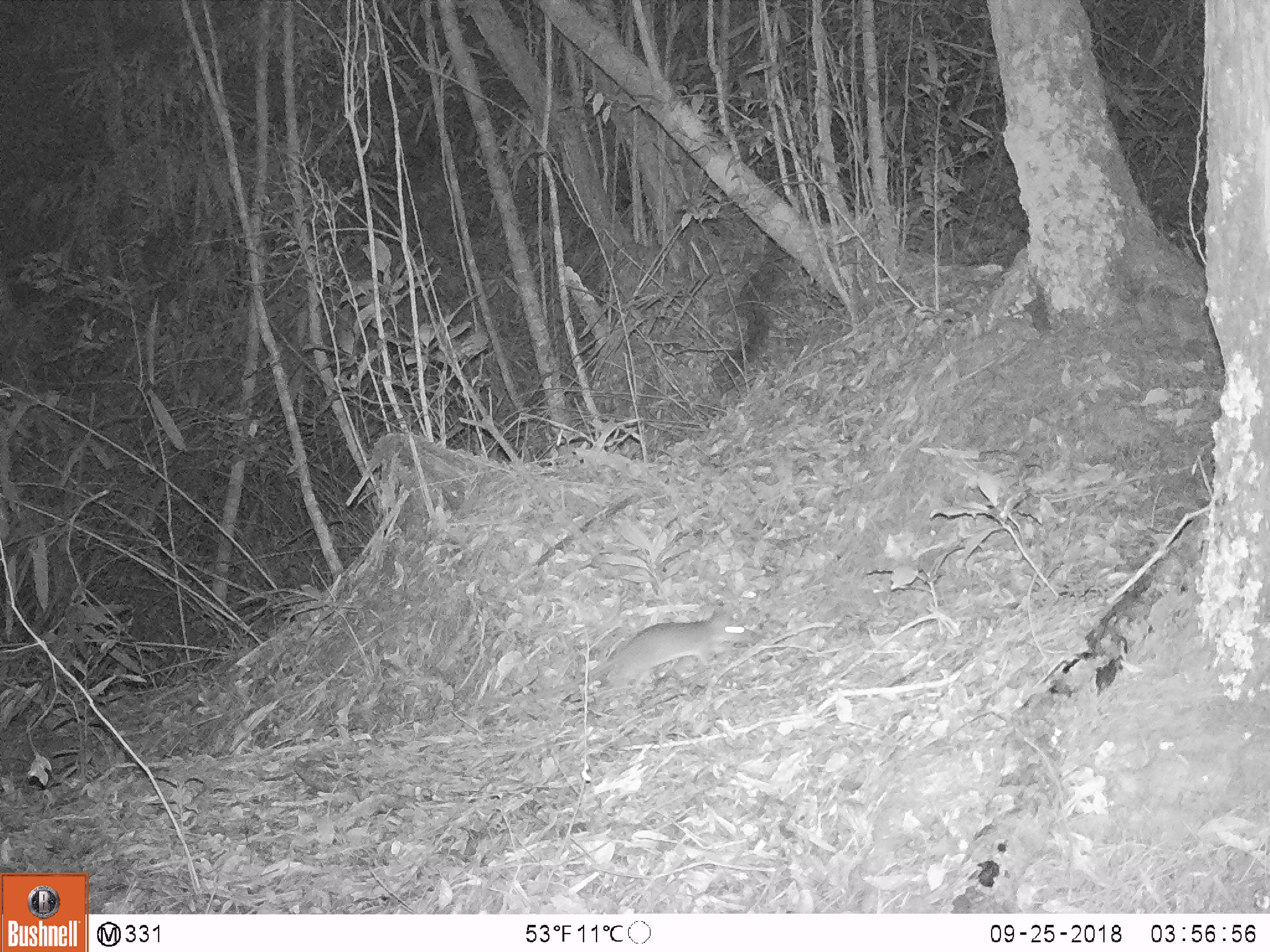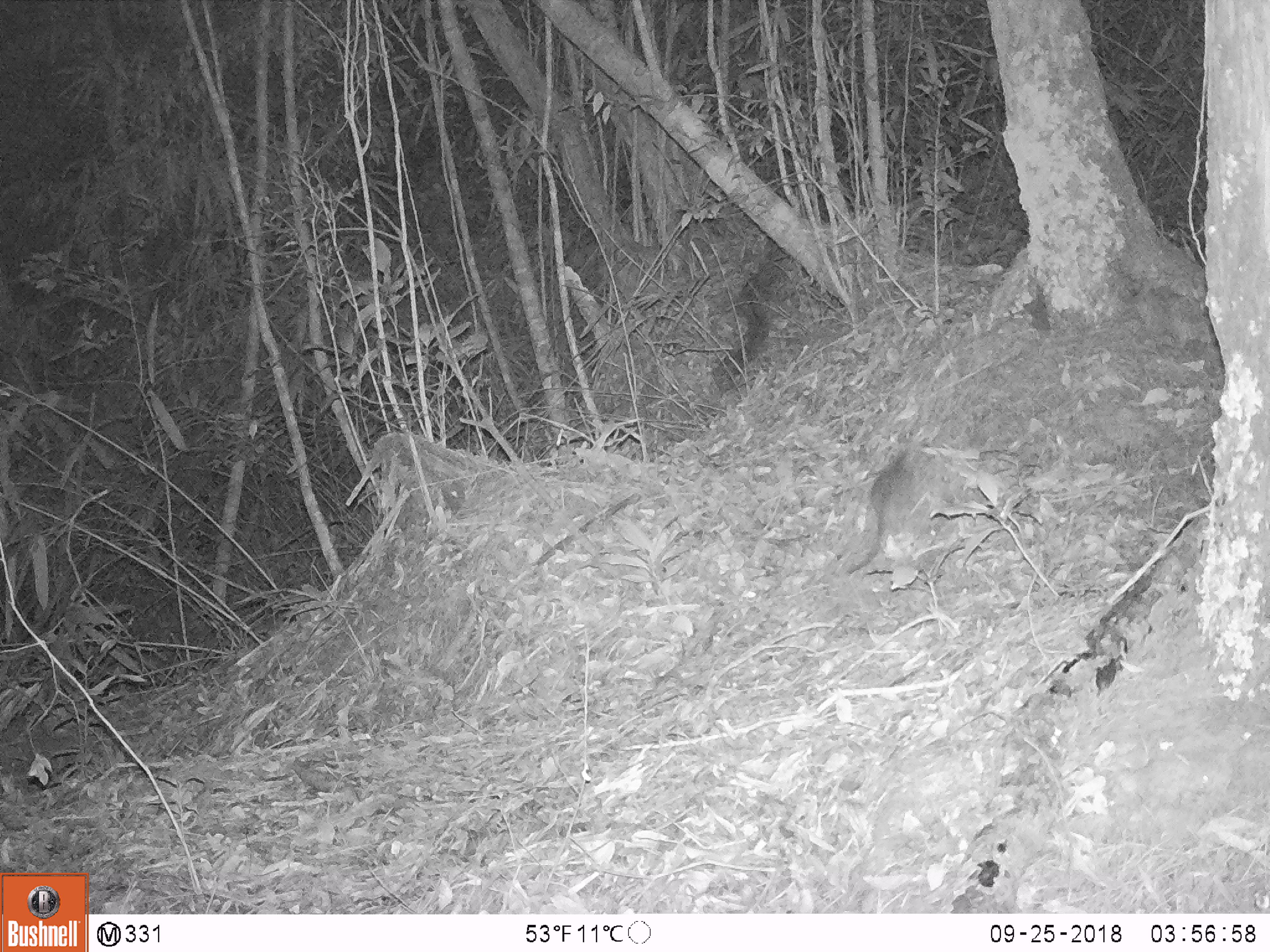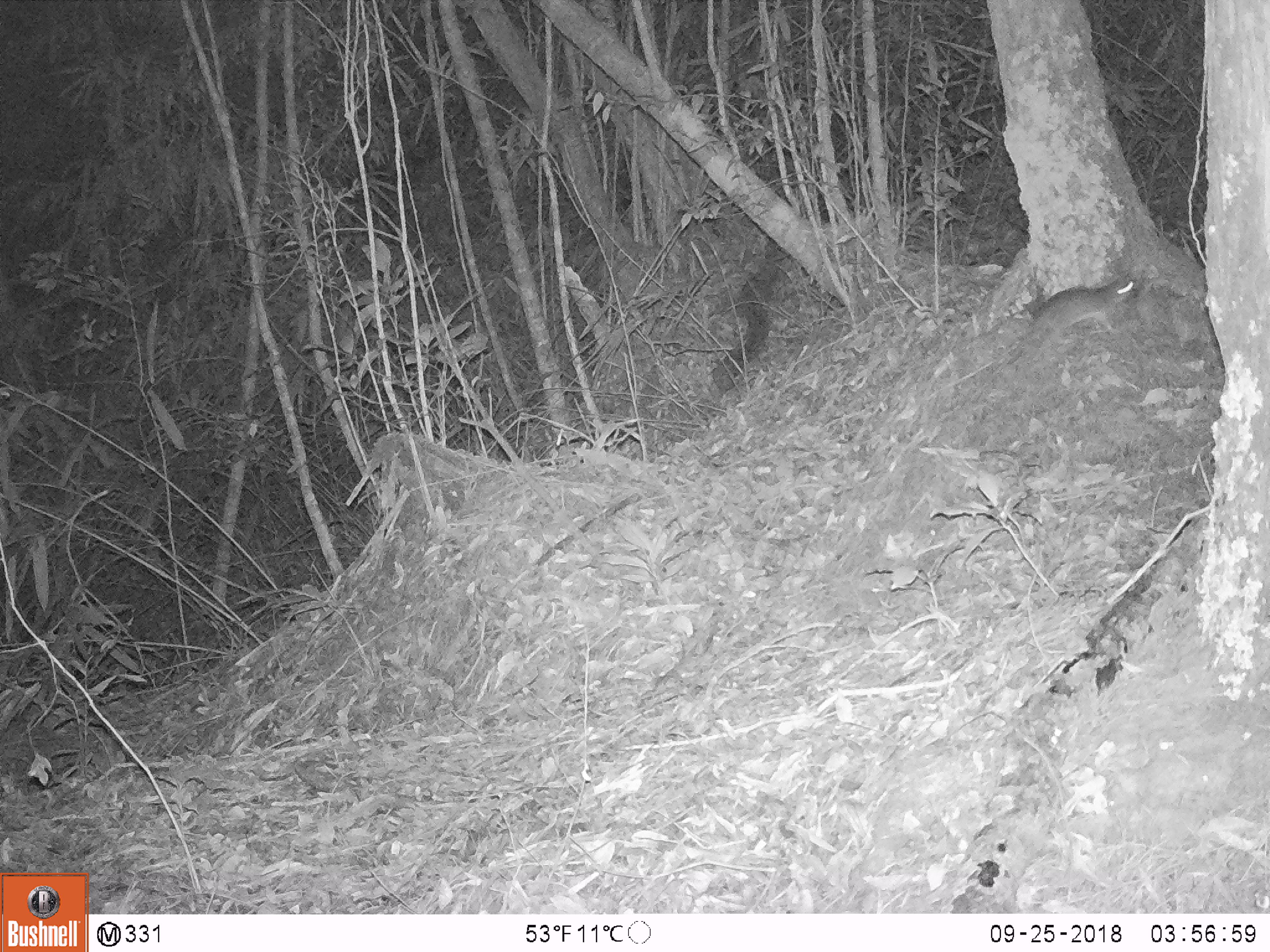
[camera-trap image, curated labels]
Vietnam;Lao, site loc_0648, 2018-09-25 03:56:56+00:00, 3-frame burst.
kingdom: Animalia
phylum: Chordata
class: Mammalia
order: Rodentia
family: Muridae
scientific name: Muridae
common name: old-world mice and rats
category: unidentified murid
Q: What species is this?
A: Unidentified murid (old-world mice and rats) (Muridae).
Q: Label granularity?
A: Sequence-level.